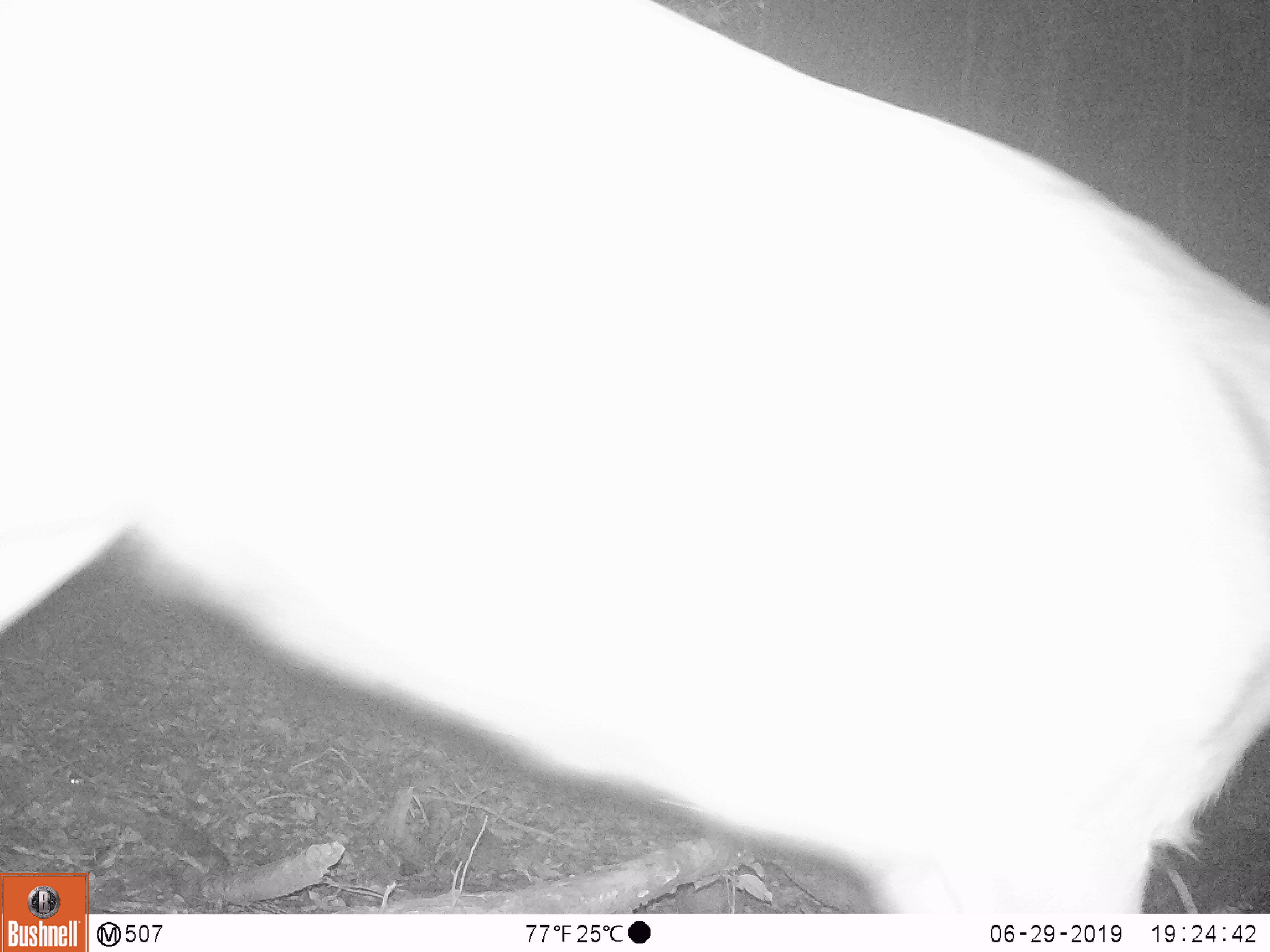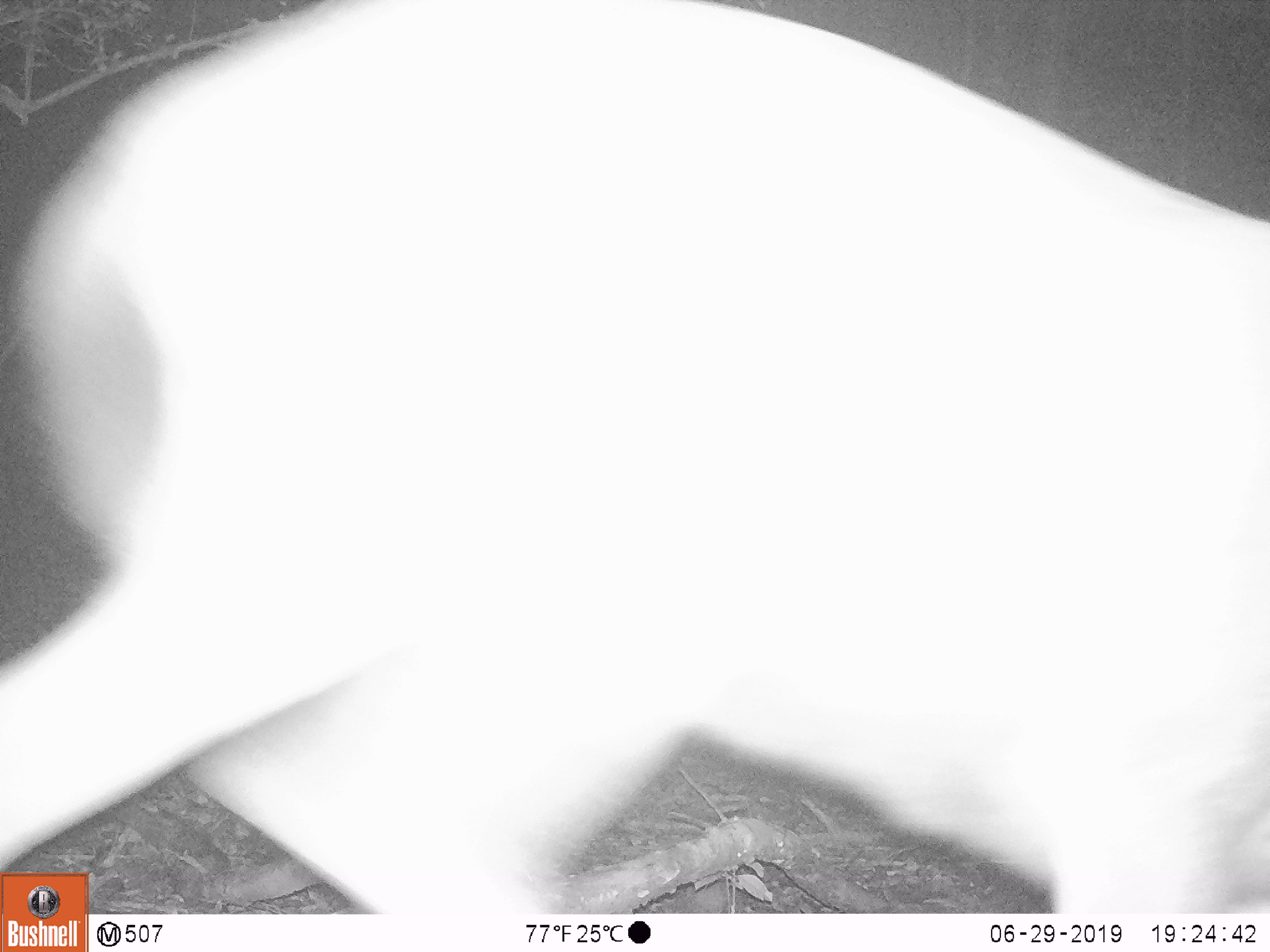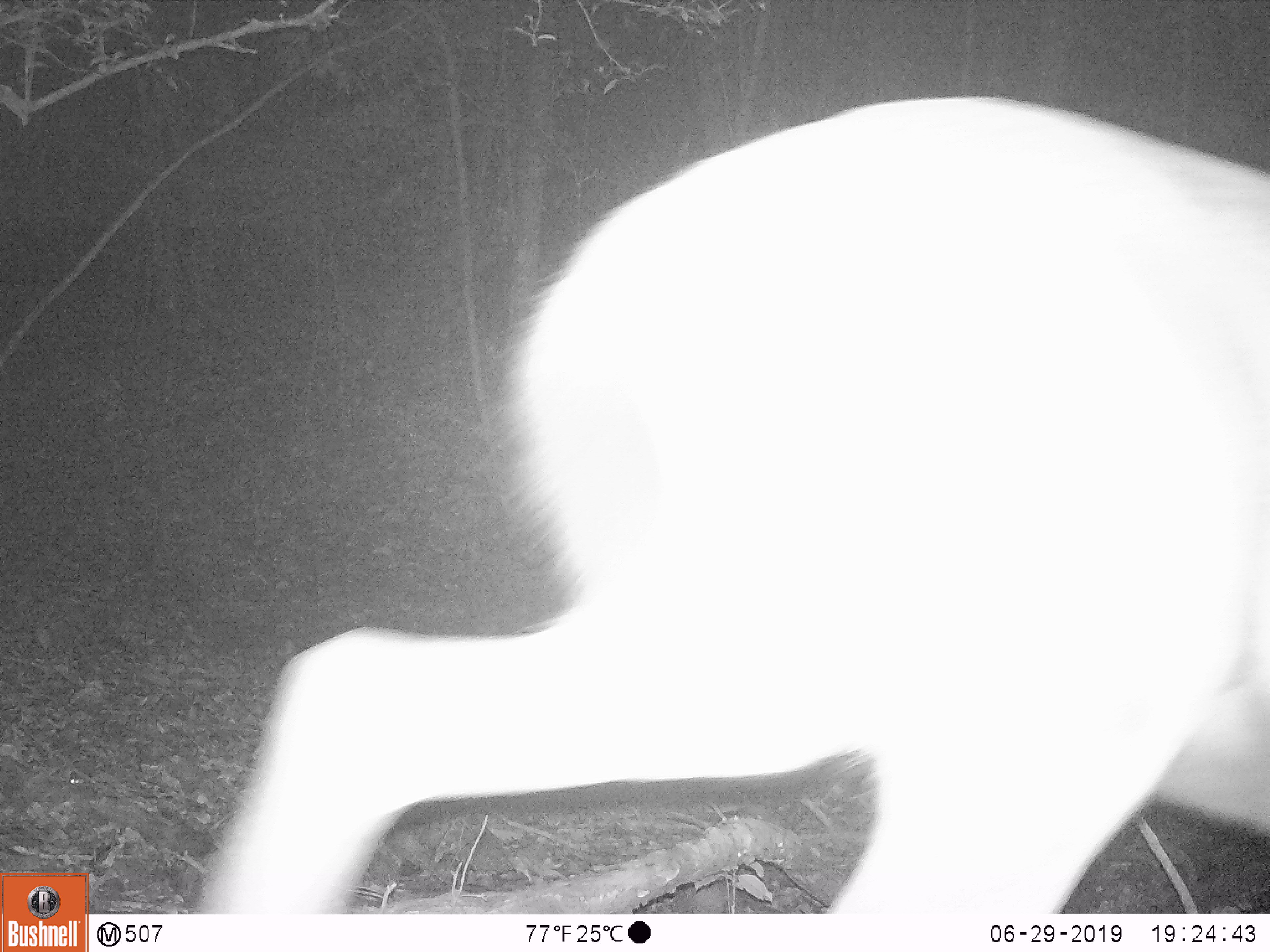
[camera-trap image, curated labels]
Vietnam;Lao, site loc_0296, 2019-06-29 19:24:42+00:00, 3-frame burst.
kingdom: Animalia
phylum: Chordata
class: Mammalia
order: Artiodactyla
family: Cervidae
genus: Rusa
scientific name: Rusa unicolor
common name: sambar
Sambar (Rusa unicolor). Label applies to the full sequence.